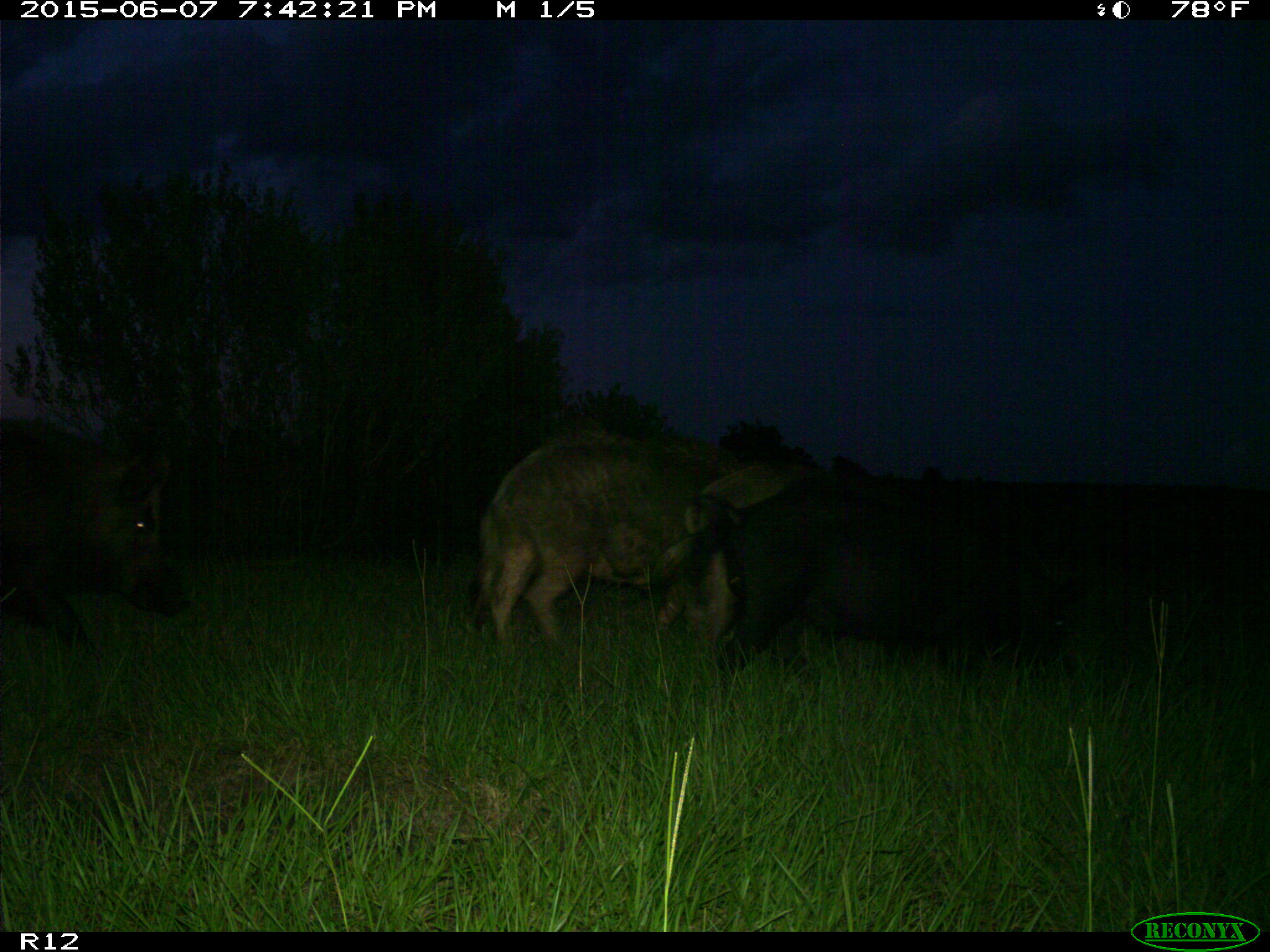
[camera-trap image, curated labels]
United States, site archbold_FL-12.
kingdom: Animalia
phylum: Chordata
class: Mammalia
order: Artiodactyla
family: Suidae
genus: Sus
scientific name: Sus scrofa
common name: wild boar